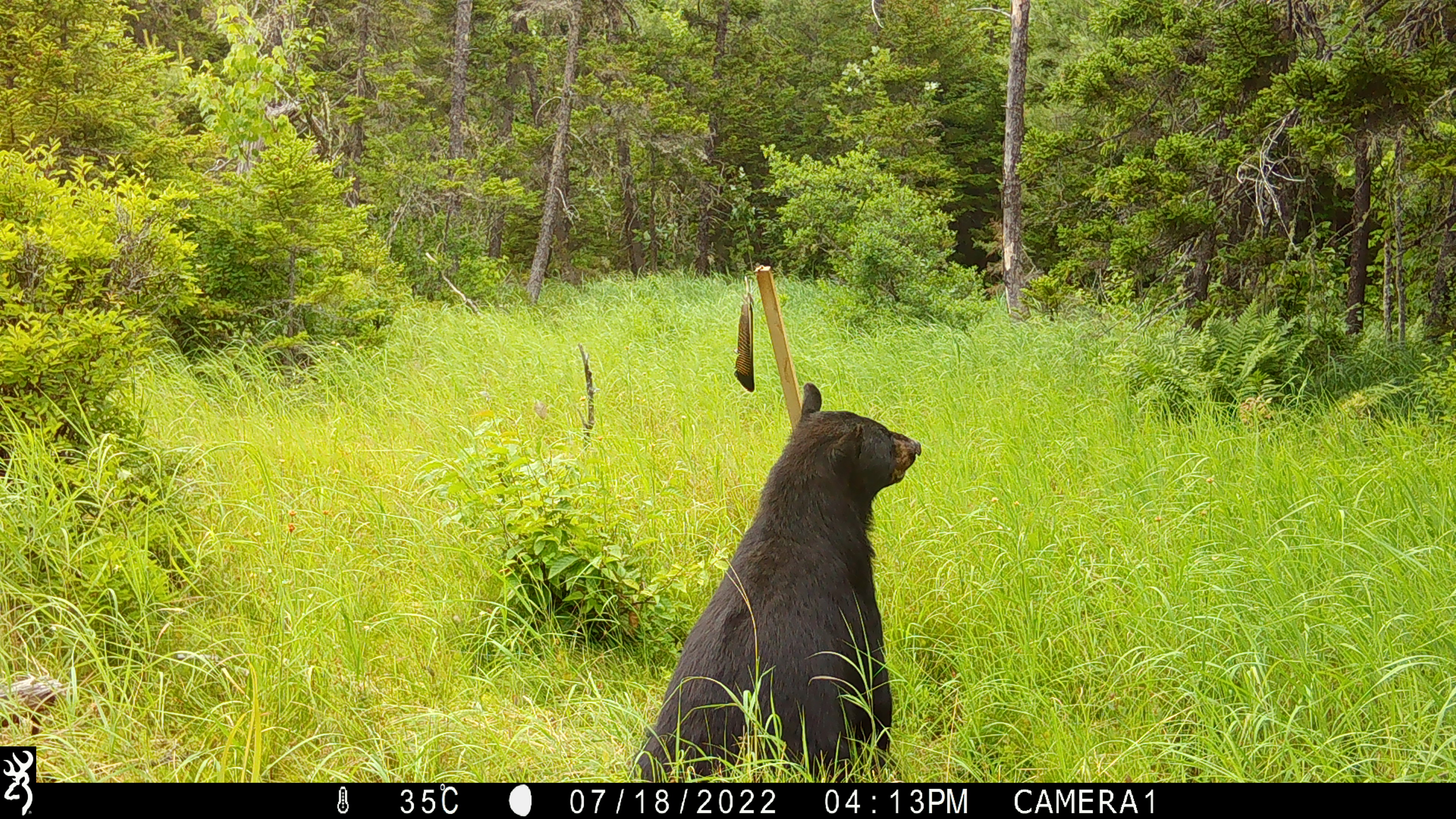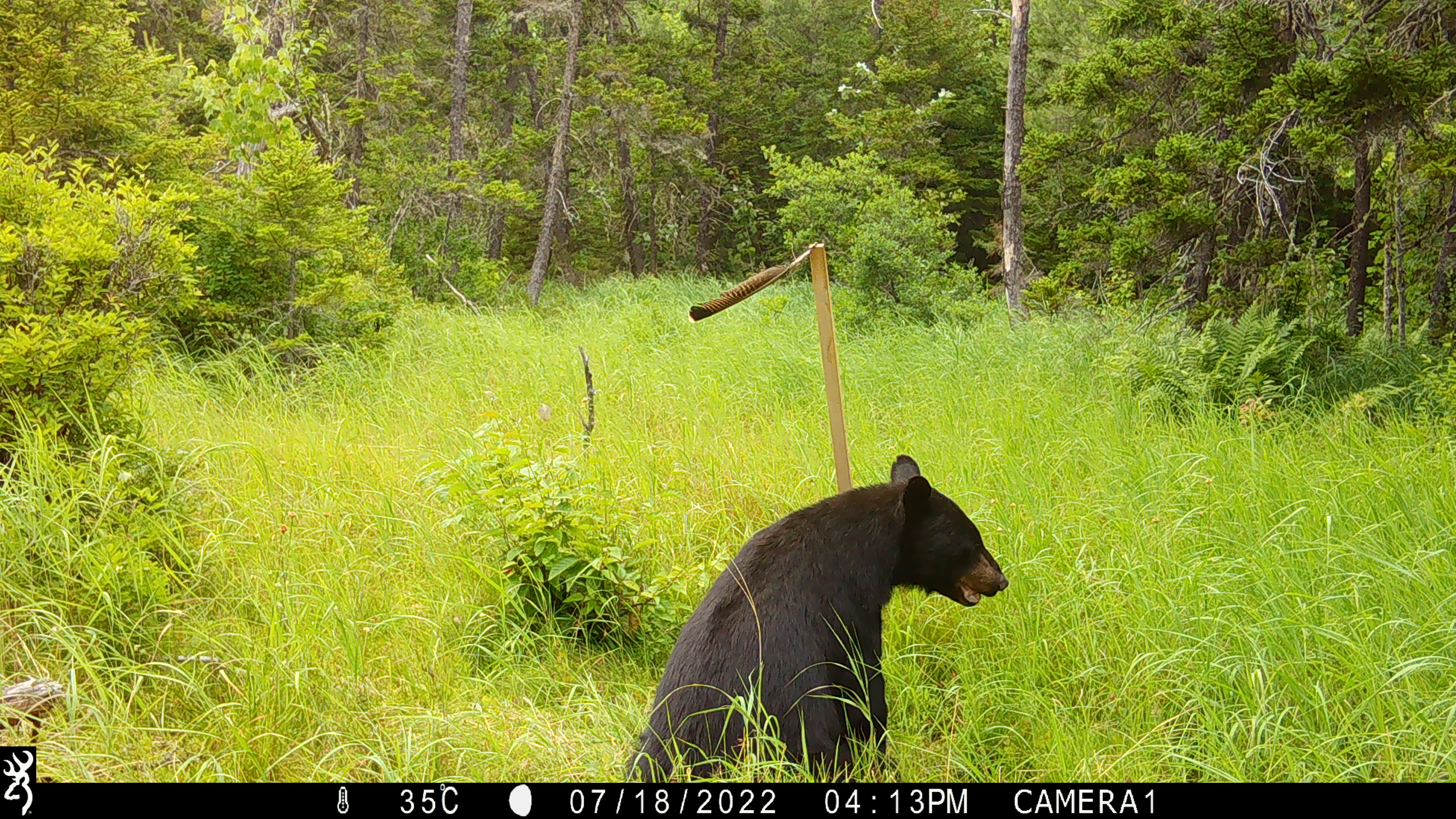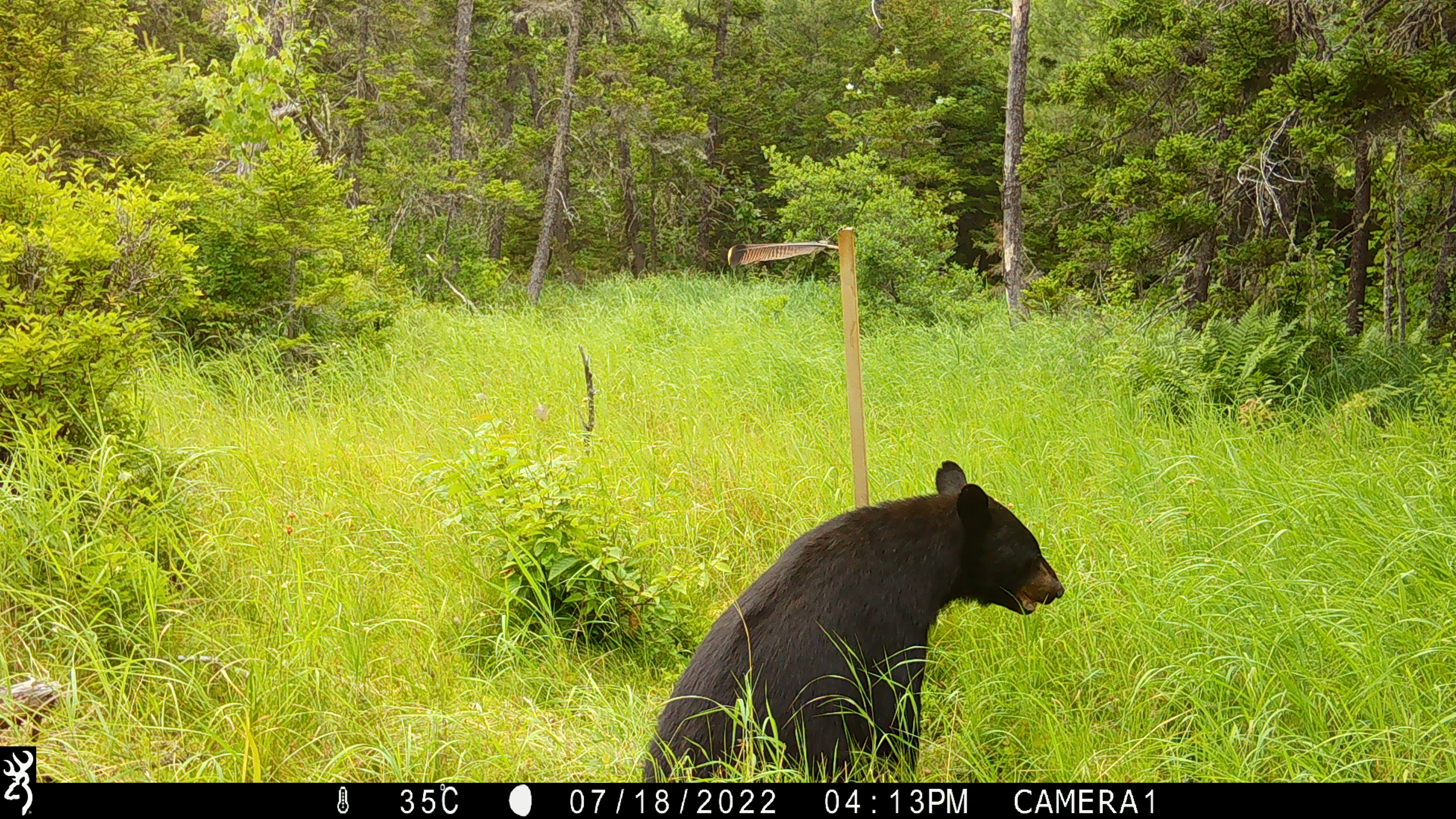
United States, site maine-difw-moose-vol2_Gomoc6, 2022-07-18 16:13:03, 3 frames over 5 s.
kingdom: Animalia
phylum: Chordata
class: Mammalia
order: Carnivora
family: Ursidae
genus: Ursus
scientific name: Ursus americanus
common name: black bear